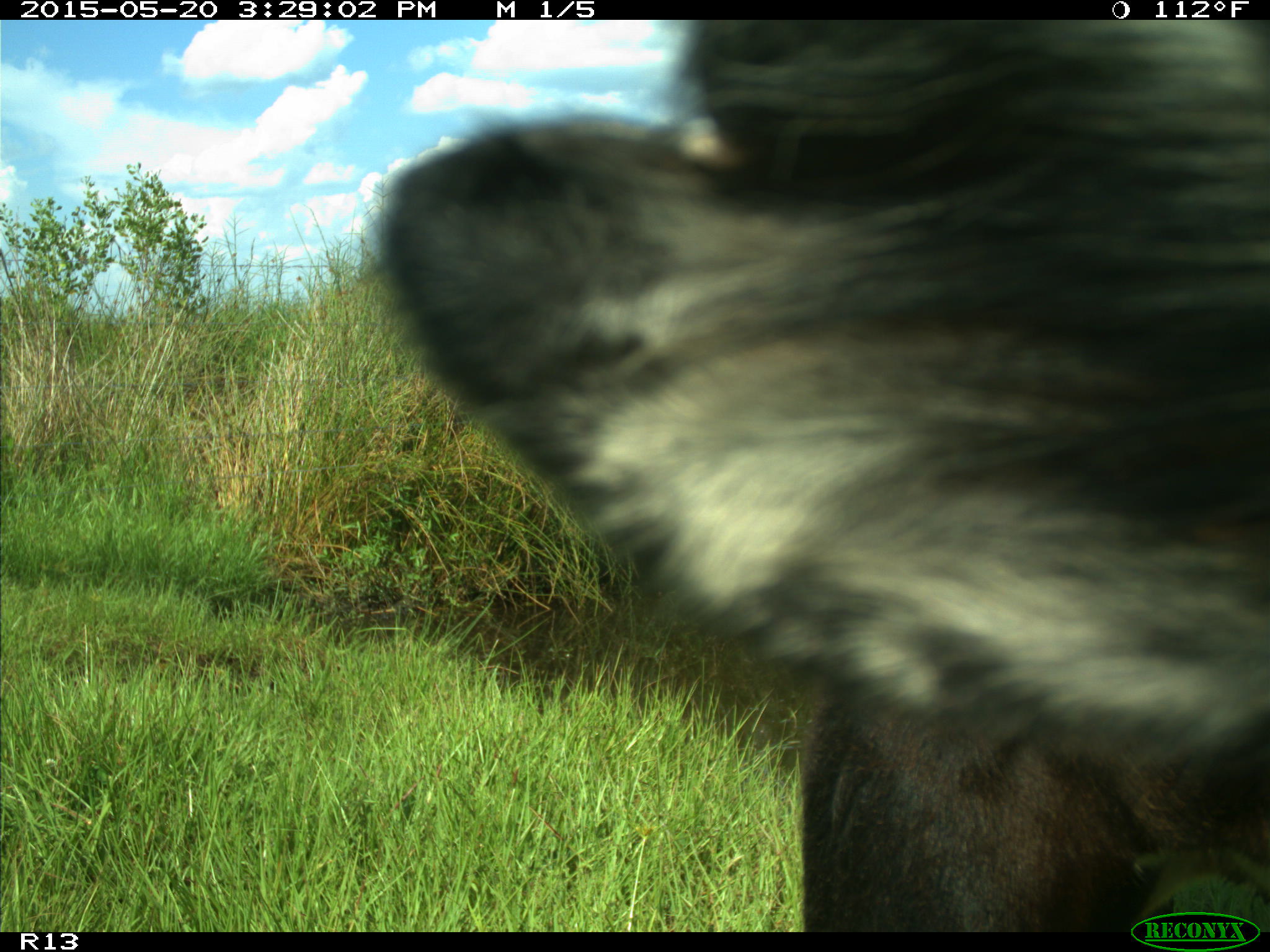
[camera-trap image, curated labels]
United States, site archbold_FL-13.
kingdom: Animalia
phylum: Chordata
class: Mammalia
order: Artiodactyla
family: Bovidae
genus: Bos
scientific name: Bos taurus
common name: domestic cow